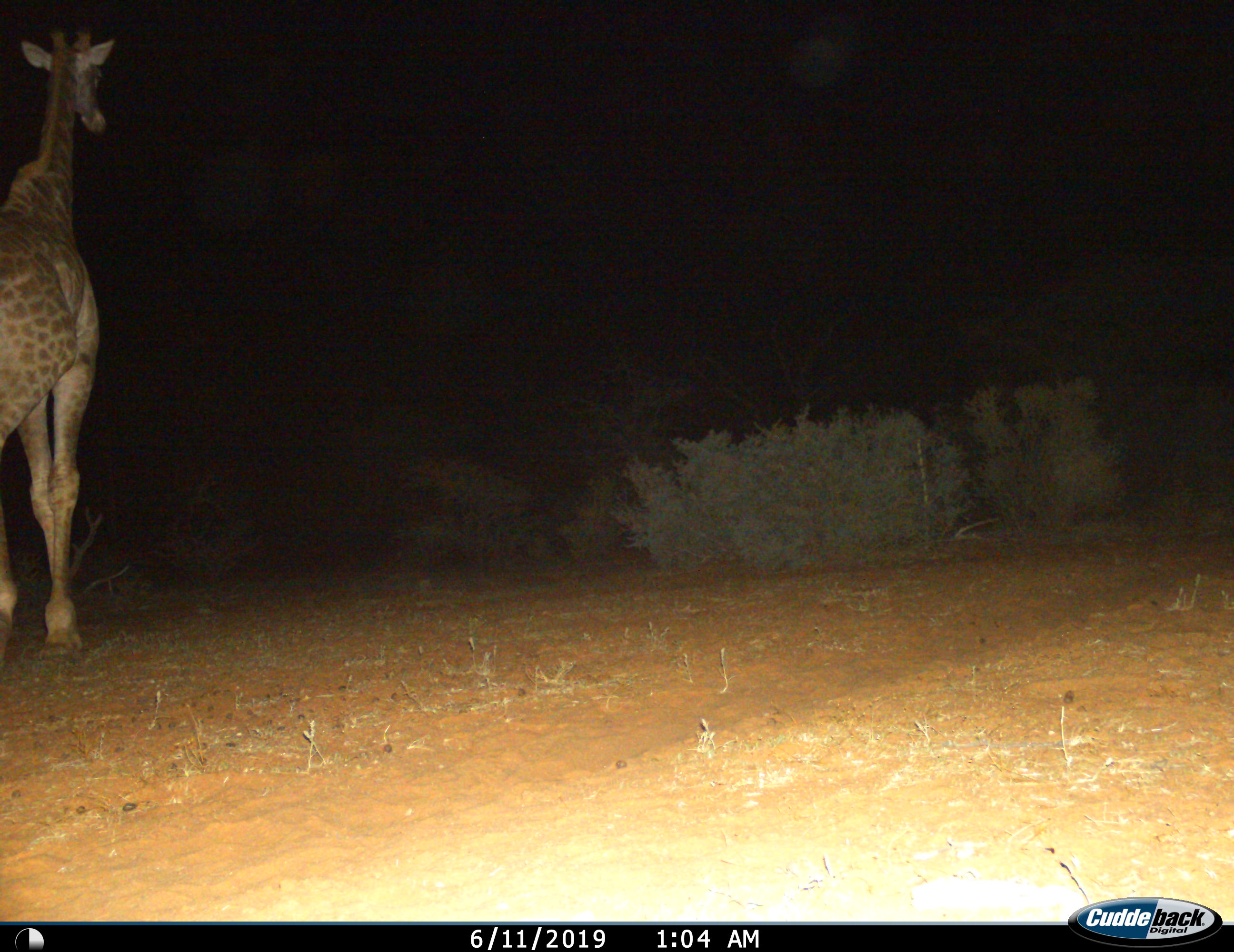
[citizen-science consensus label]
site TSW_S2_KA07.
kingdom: Animalia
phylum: Chordata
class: Mammalia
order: Artiodactyla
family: Giraffidae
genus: Giraffa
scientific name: Giraffa camelopardalis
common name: giraffe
Giraffe (Giraffa camelopardalis), count 1. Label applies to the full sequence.